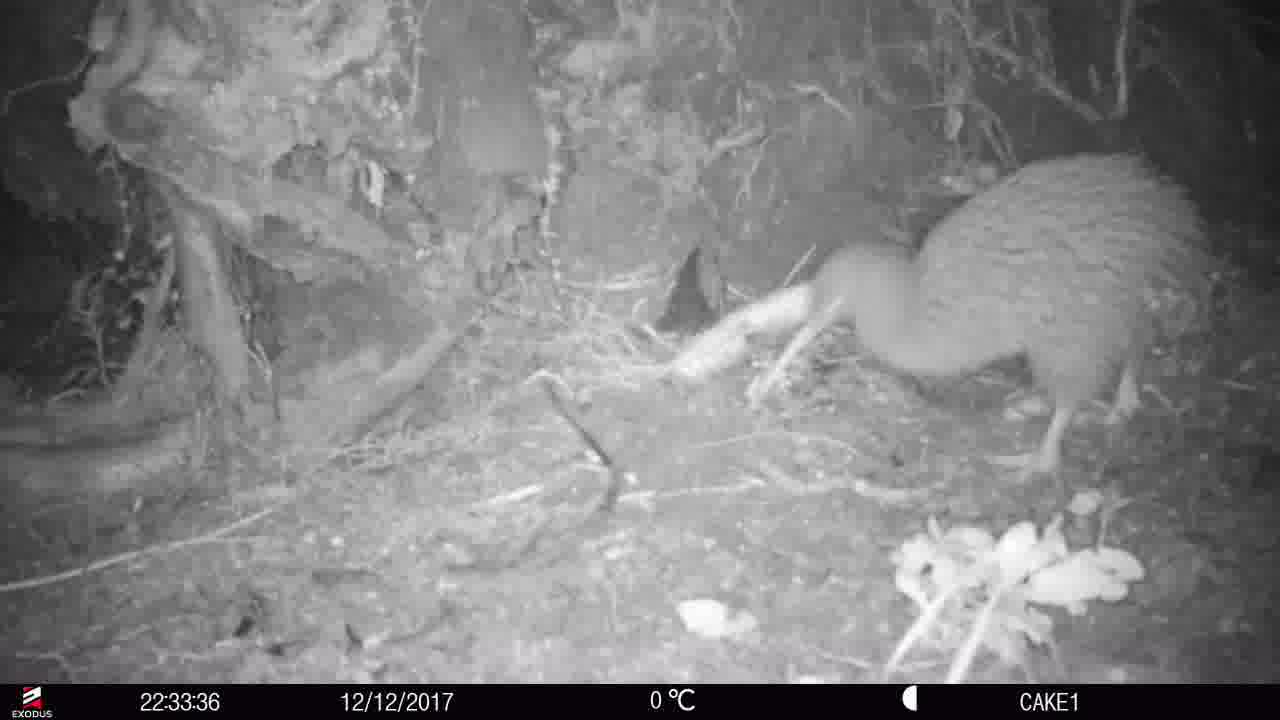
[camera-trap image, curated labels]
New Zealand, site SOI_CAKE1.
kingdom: Animalia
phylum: Chordata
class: Aves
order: Apterygiformes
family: Apterygidae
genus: Apteryx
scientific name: Apteryx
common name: kiwi